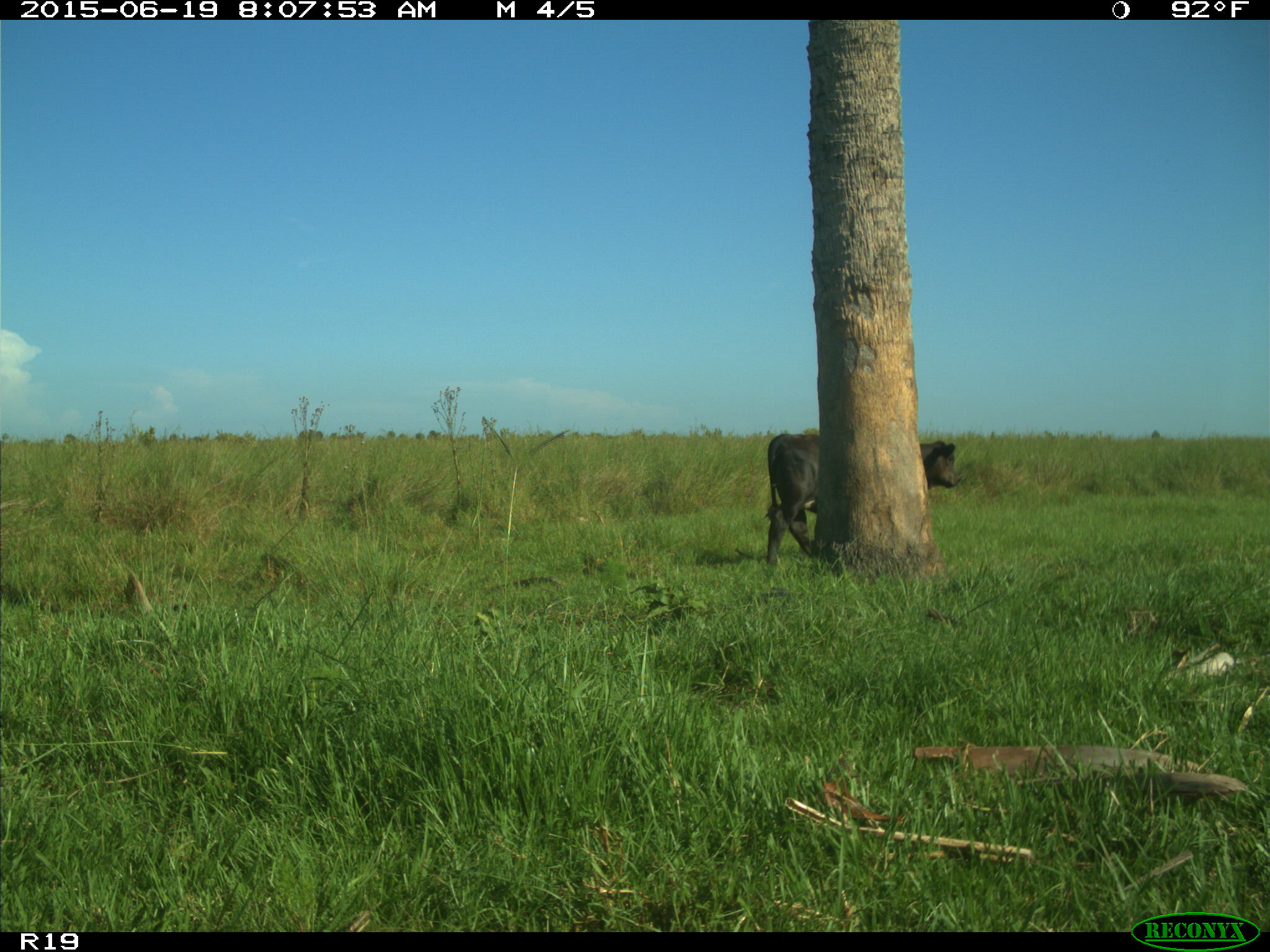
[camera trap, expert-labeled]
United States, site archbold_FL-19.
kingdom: Animalia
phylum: Chordata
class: Mammalia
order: Artiodactyla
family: Bovidae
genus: Bos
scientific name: Bos taurus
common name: domestic cow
Bos taurus (domestic cow).